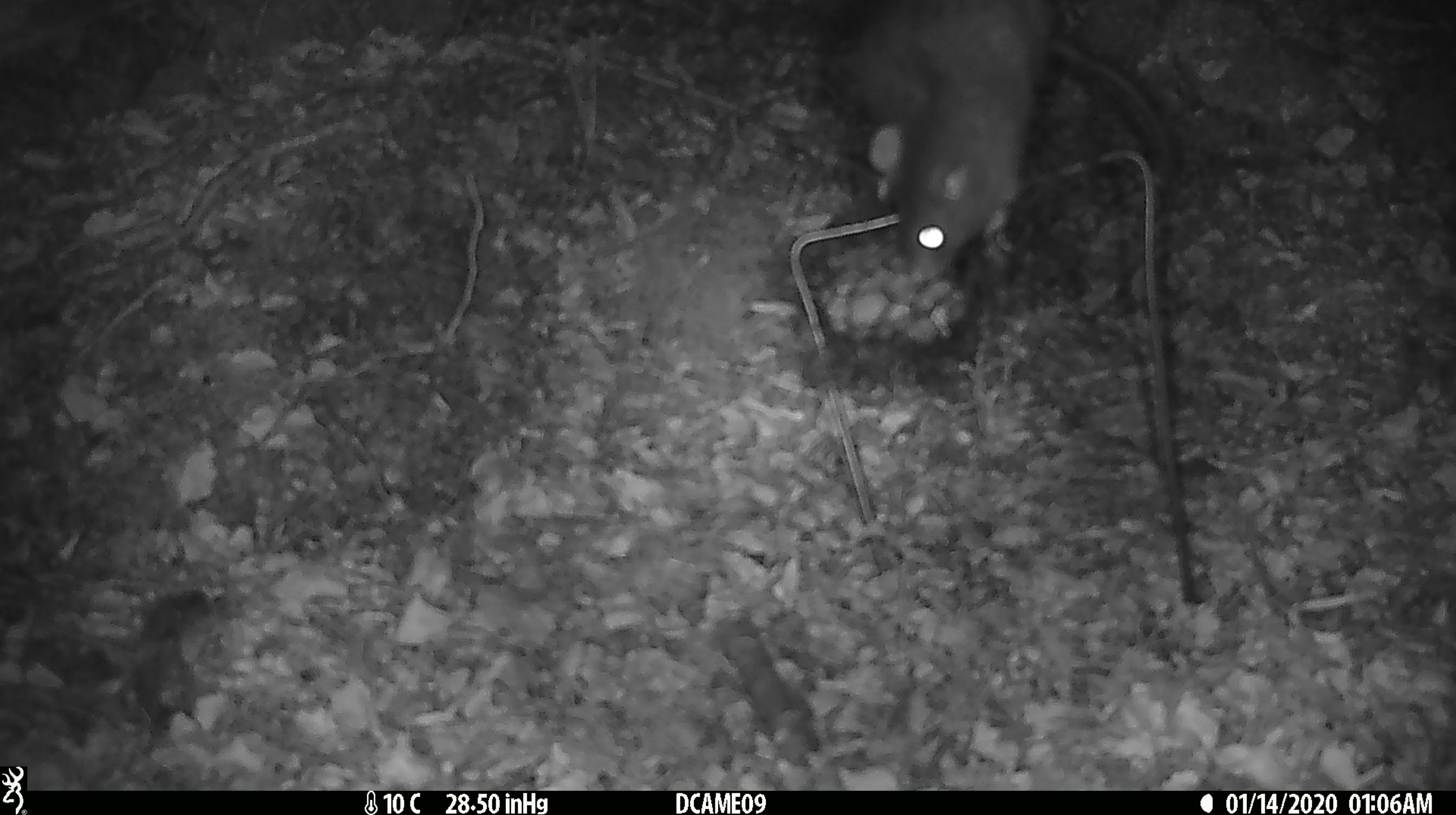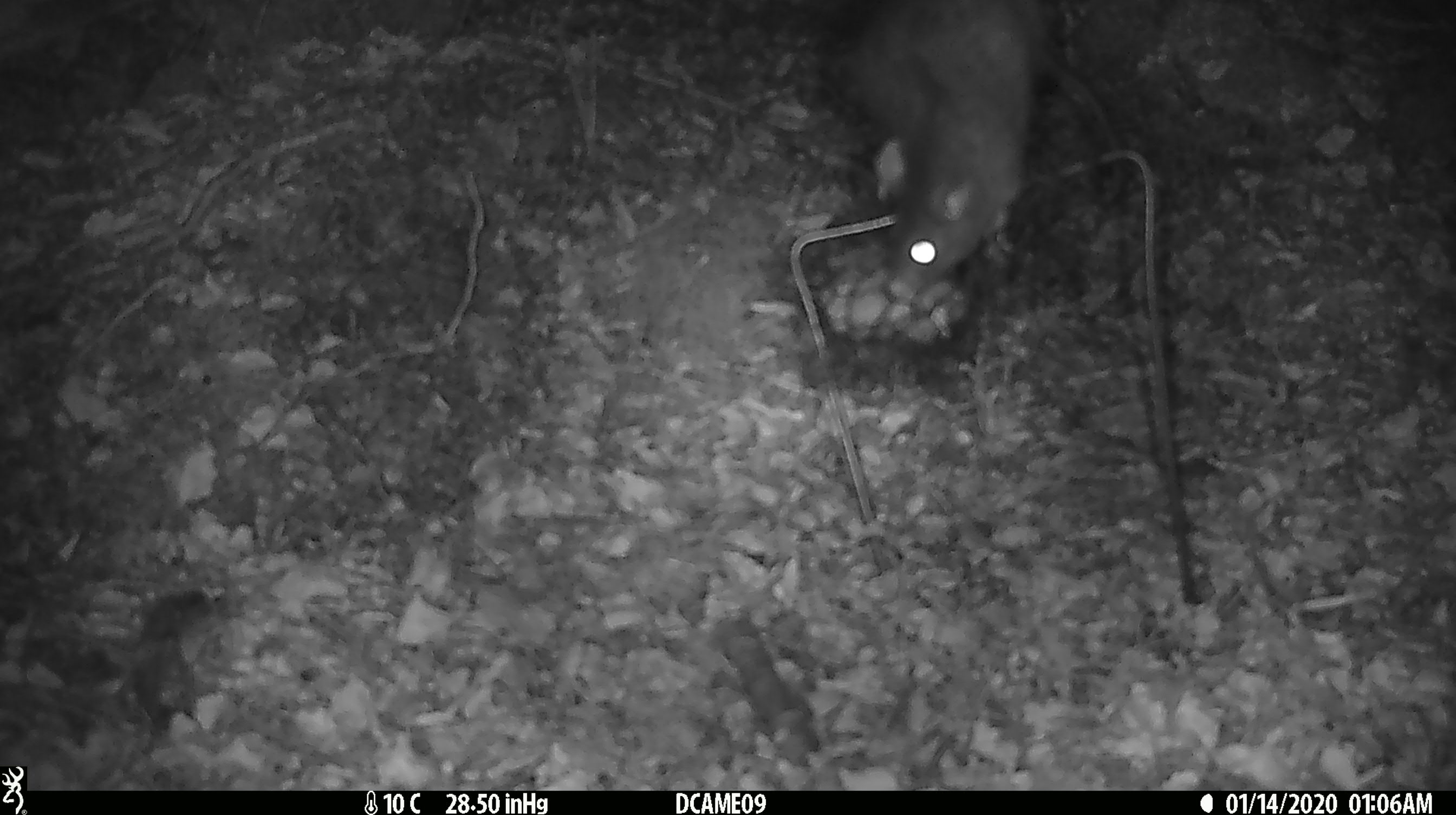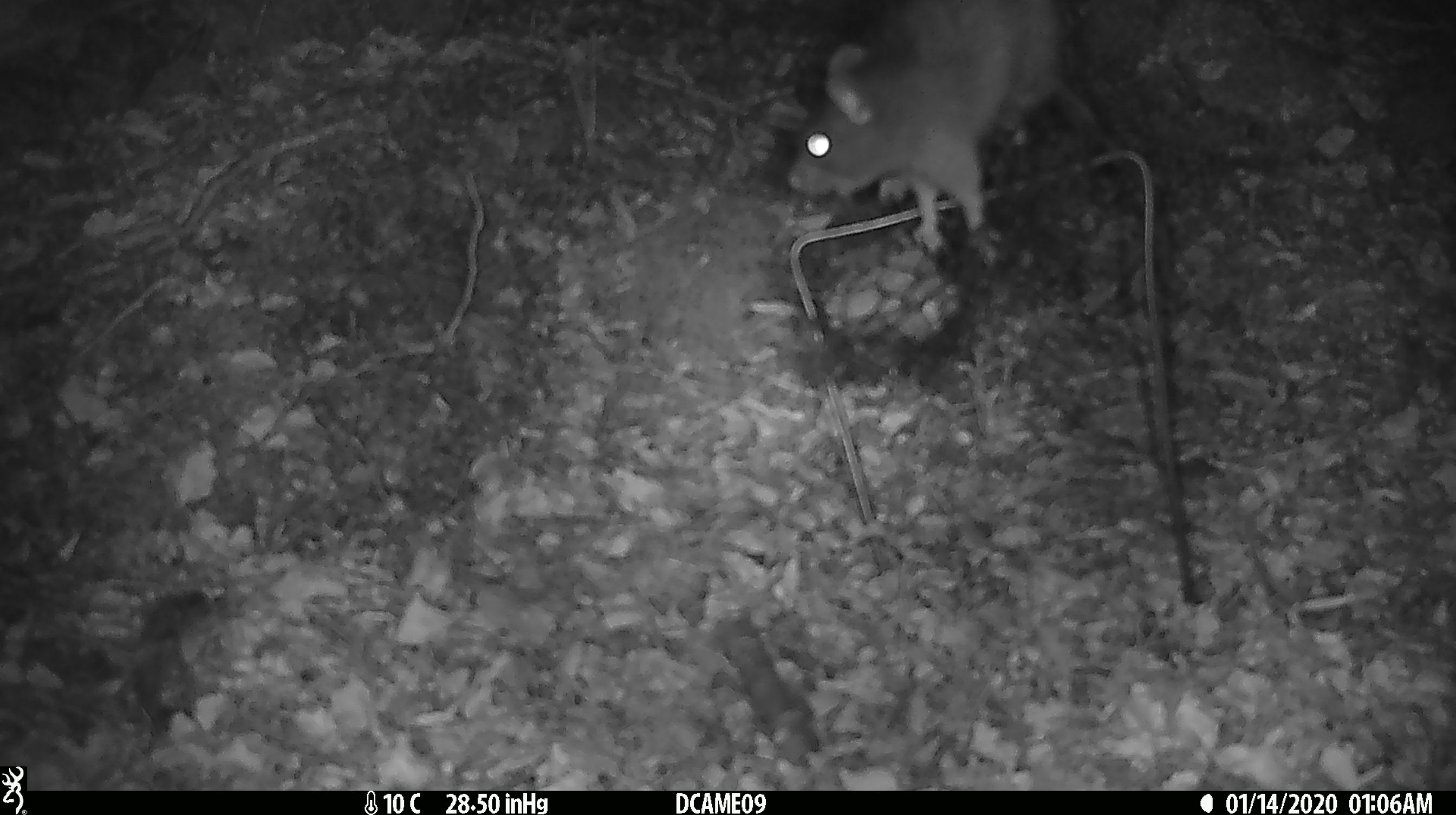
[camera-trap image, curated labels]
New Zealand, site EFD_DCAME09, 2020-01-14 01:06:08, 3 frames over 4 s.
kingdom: Animalia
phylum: Chordata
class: Mammalia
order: Rodentia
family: Muridae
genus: Rattus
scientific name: Rattus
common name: rat